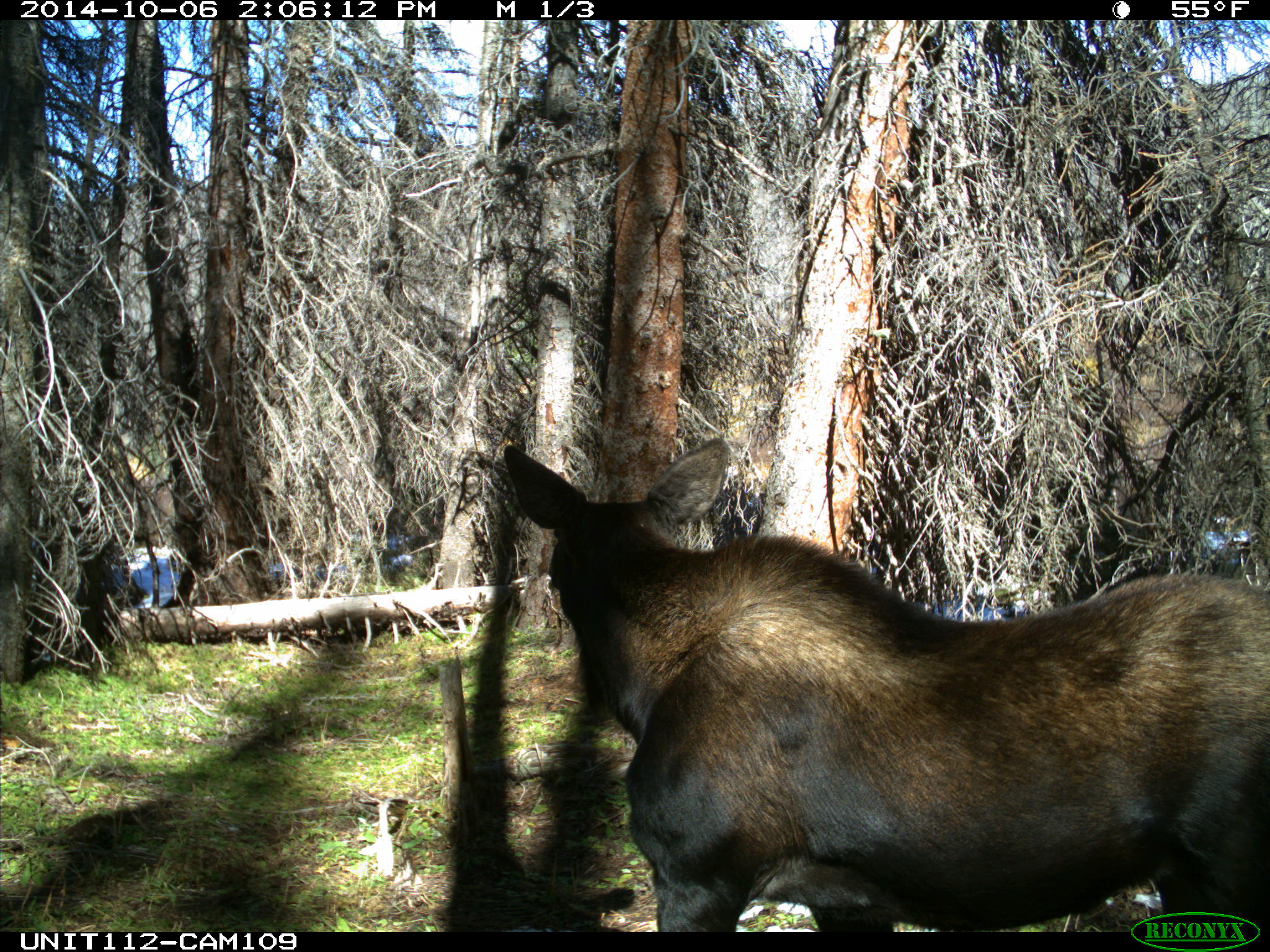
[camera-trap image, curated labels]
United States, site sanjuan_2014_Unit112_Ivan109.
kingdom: Animalia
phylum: Chordata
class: Mammalia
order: Artiodactyla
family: Cervidae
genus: Alces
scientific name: Alces alces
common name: moose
Alces alces (moose).